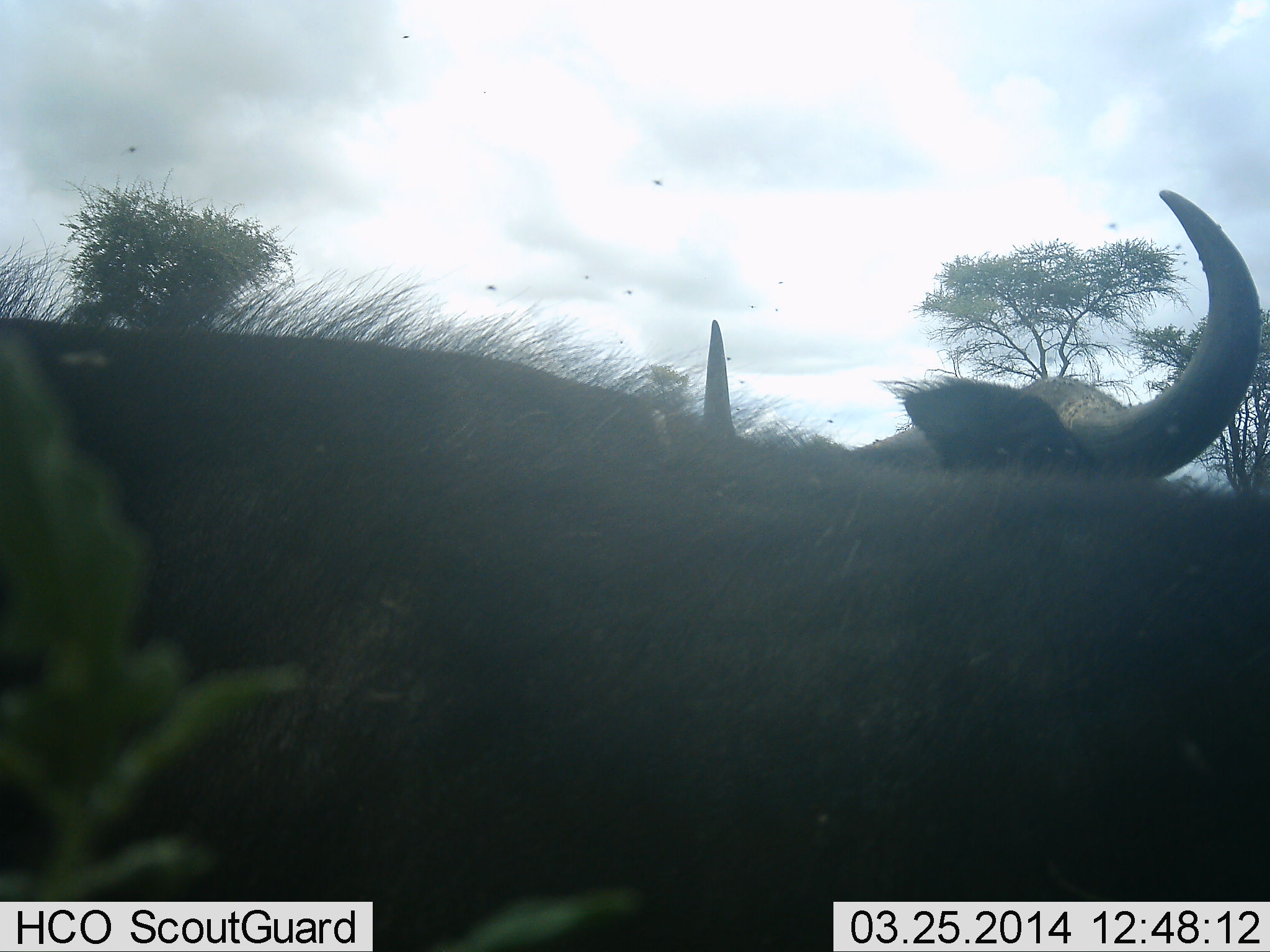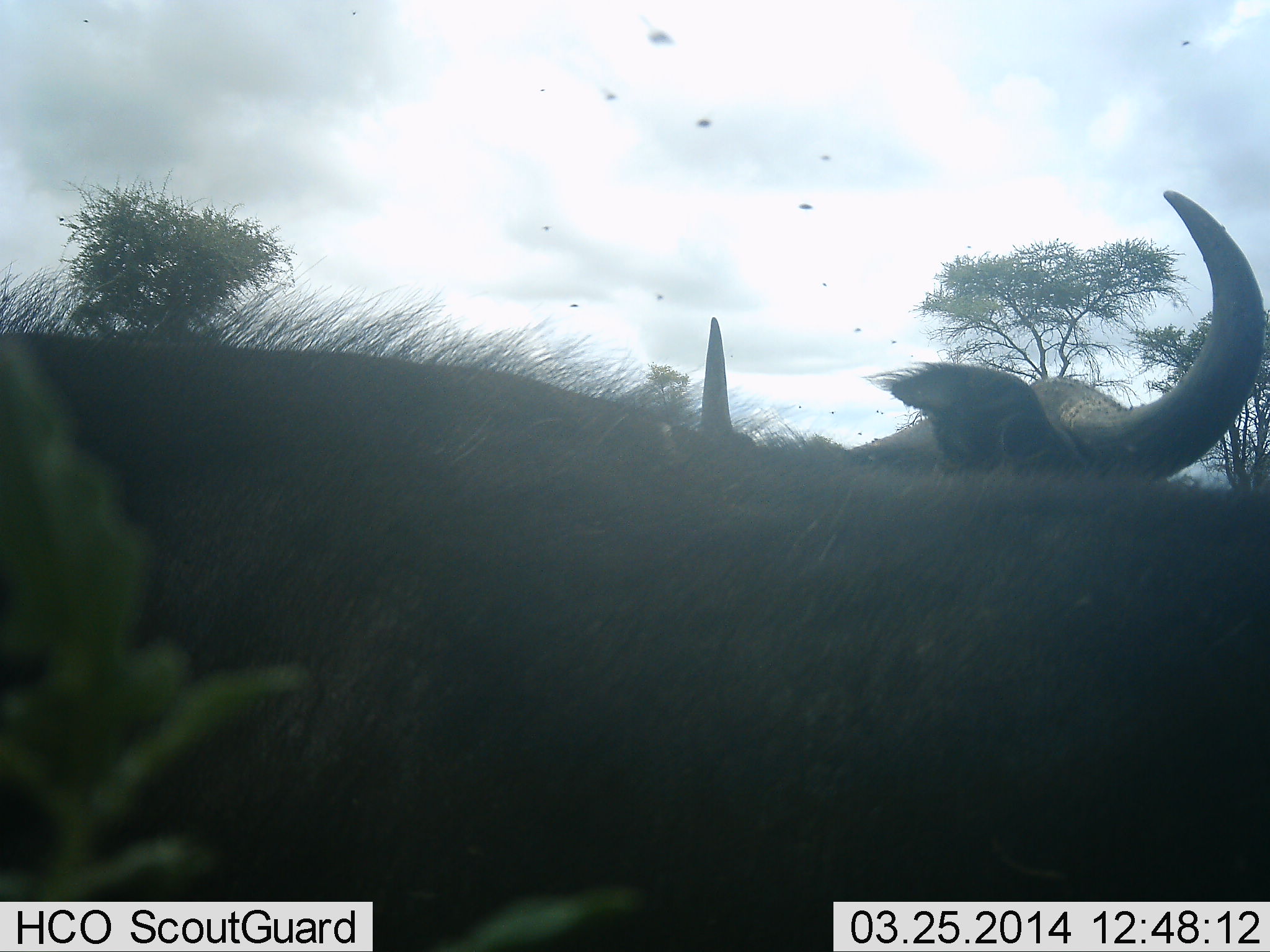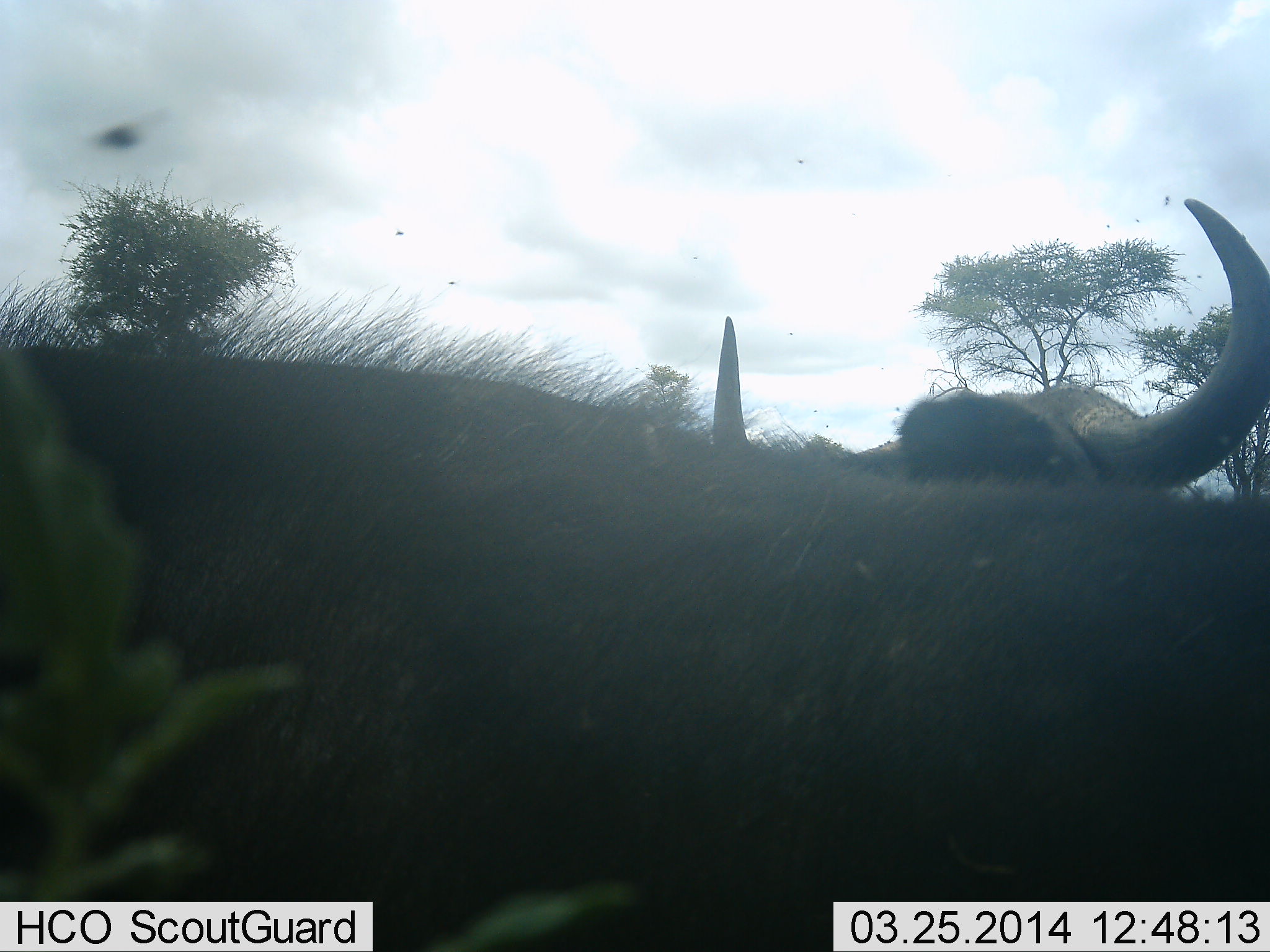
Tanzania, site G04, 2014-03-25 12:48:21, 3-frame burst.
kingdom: Animalia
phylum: Chordata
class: Mammalia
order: Artiodactyla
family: Bovidae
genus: Syncerus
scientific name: Syncerus caffer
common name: cape buffalo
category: buffalo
Buffalo (cape buffalo) (Syncerus caffer), count 2. Behavior (volunteer vote fractions): standing 64%, resting 27%, moving 9%, interacting 0%. Young present (vote fraction): 0%. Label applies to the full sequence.